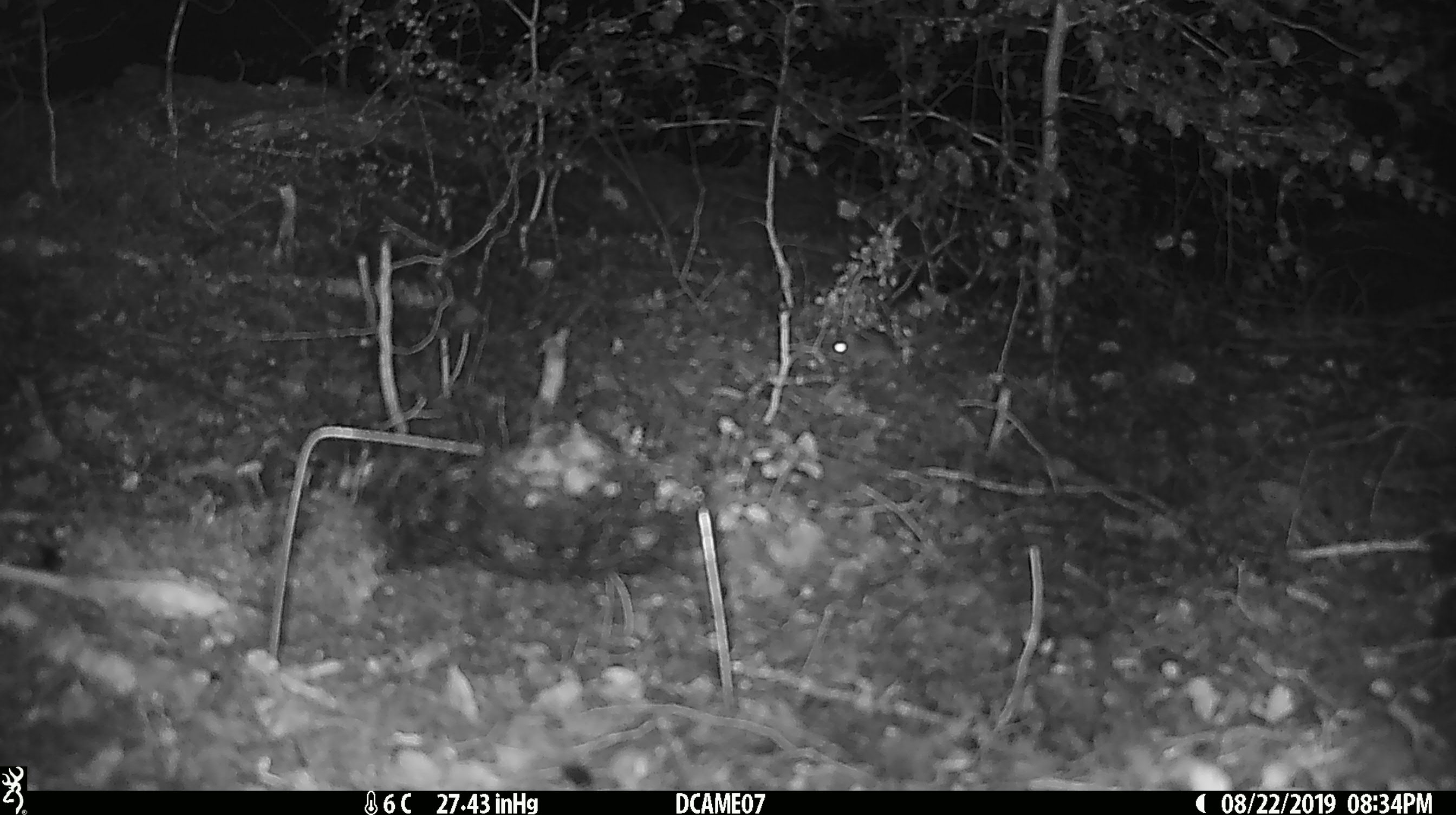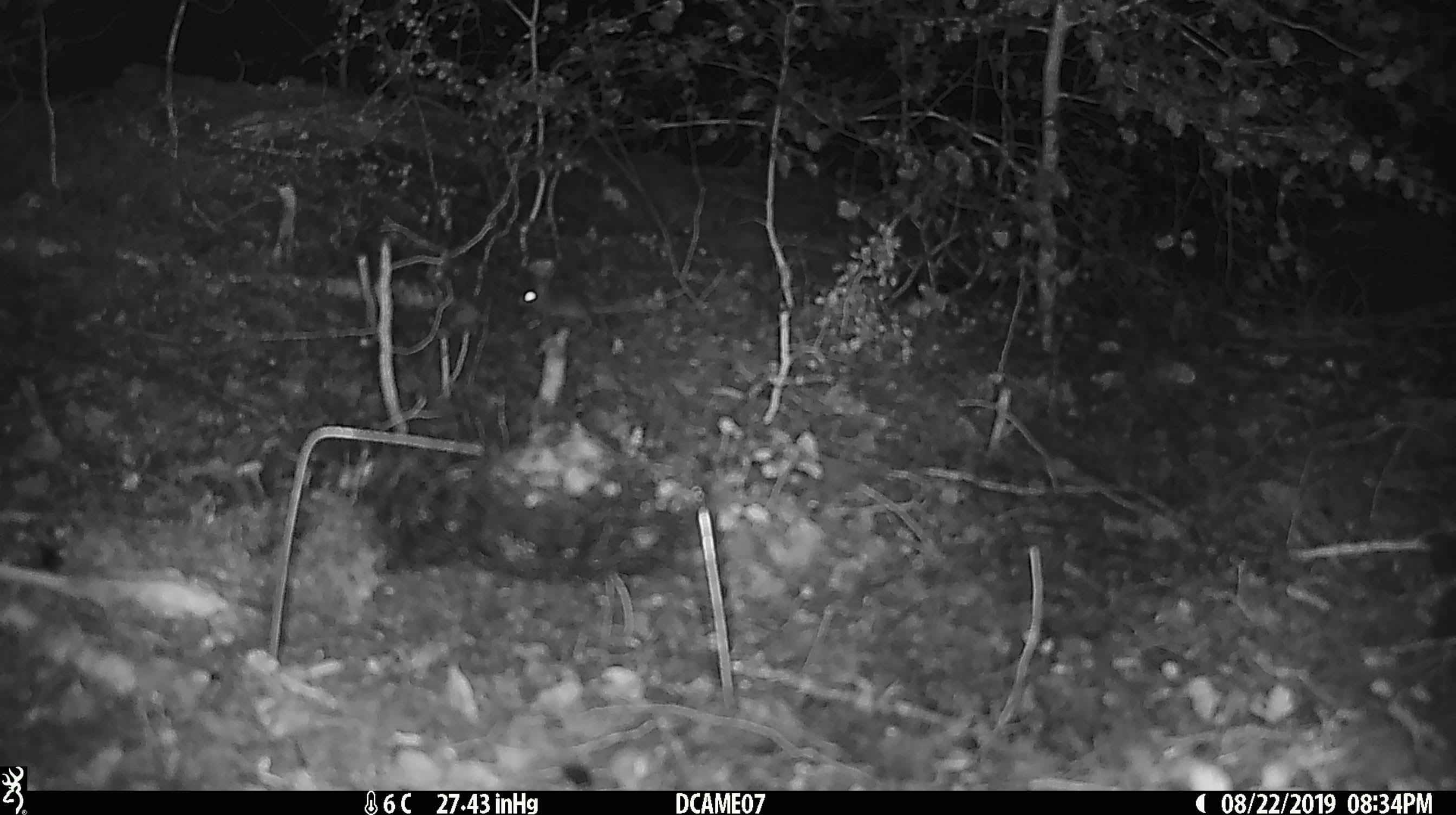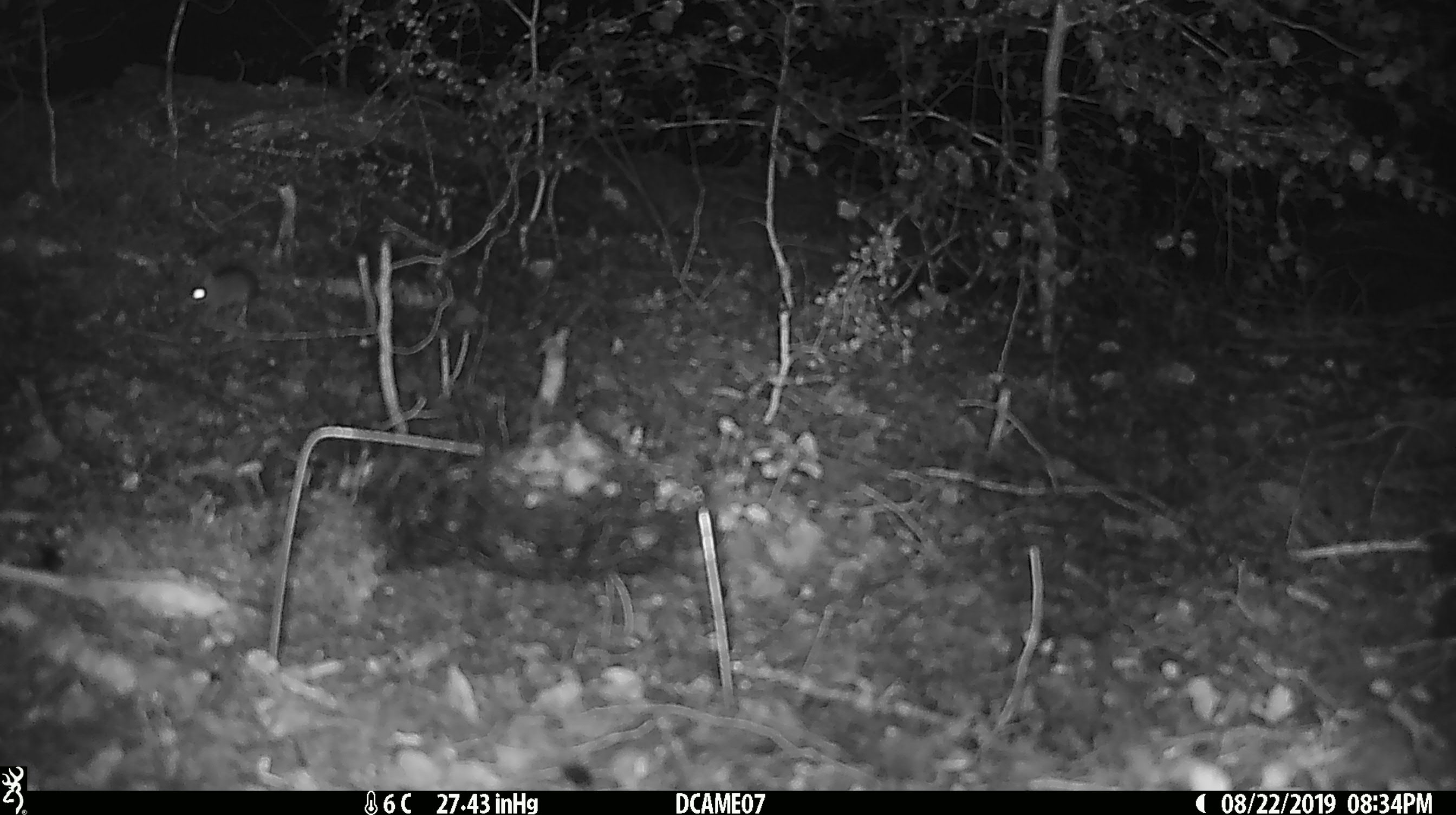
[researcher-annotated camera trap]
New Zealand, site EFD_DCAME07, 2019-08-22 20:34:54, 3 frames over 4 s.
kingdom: Animalia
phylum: Chordata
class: Mammalia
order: Rodentia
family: Muridae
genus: Mus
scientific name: Mus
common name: mouse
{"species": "mouse (Mus)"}